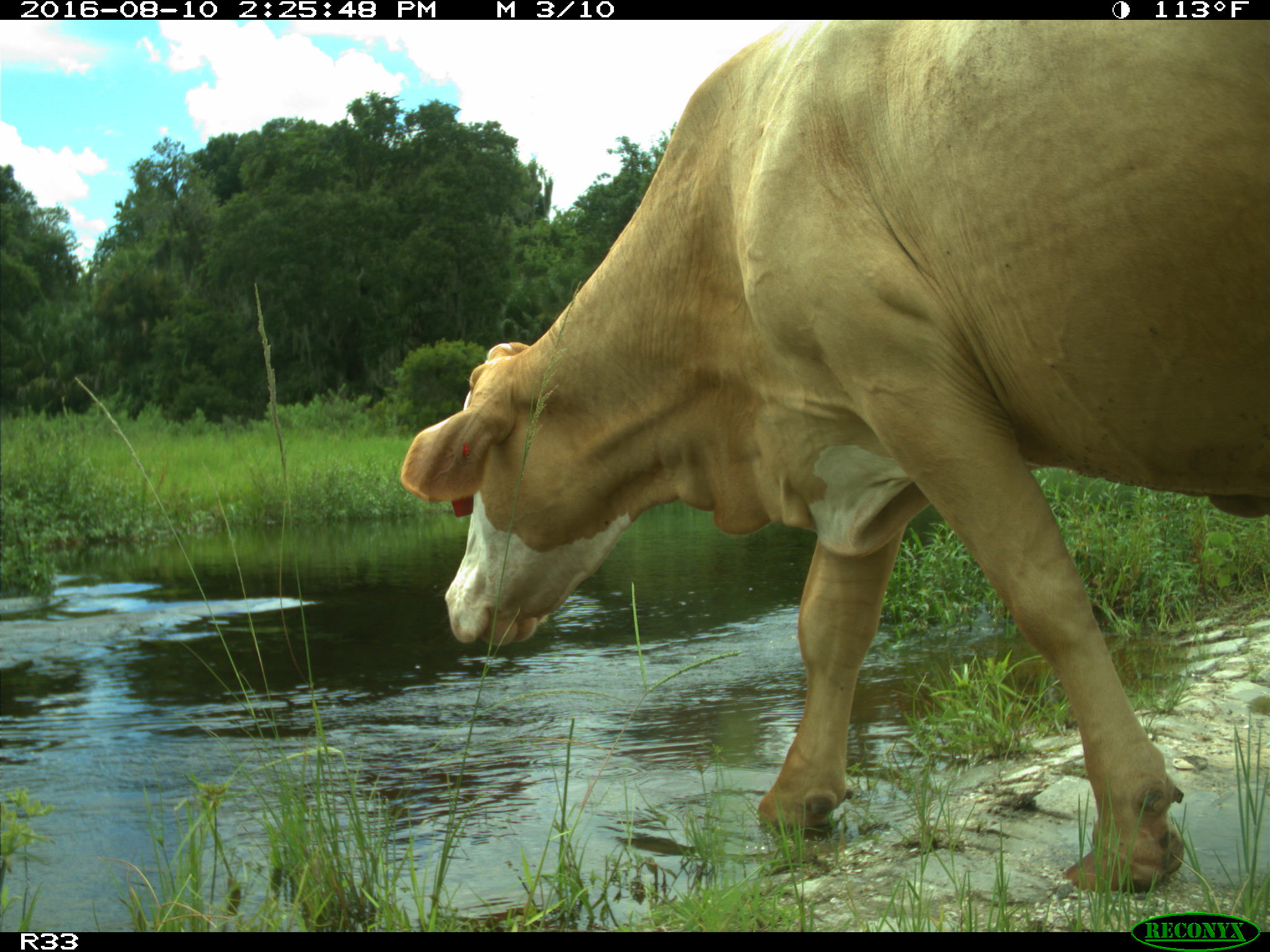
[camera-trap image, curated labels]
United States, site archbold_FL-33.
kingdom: Animalia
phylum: Chordata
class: Mammalia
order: Artiodactyla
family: Bovidae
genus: Bos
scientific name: Bos taurus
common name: domestic cow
Bos taurus (domestic cow).